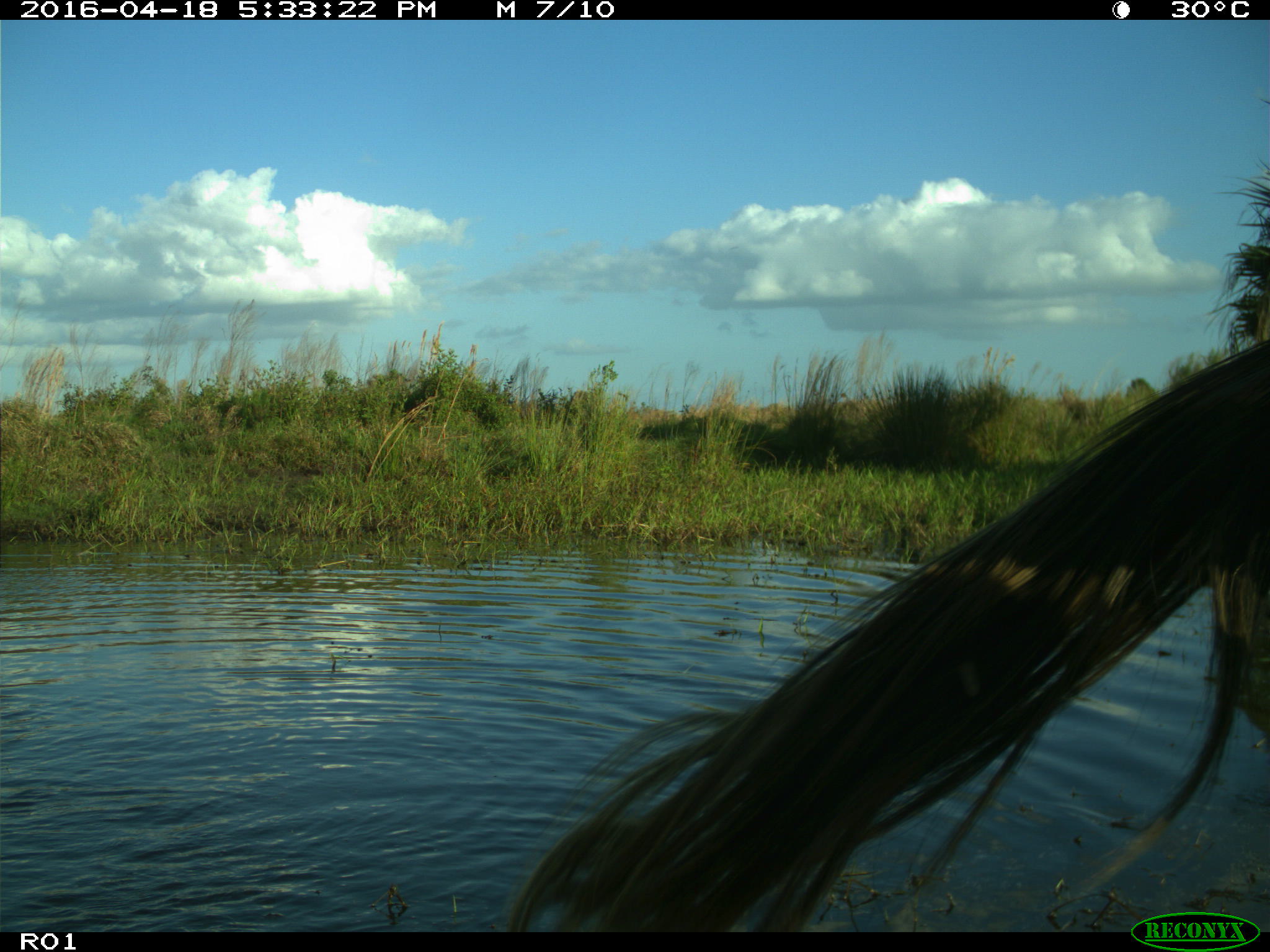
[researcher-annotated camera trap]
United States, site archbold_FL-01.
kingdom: Animalia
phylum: Chordata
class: Mammalia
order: Artiodactyla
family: Bovidae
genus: Bos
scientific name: Bos taurus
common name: domestic cow